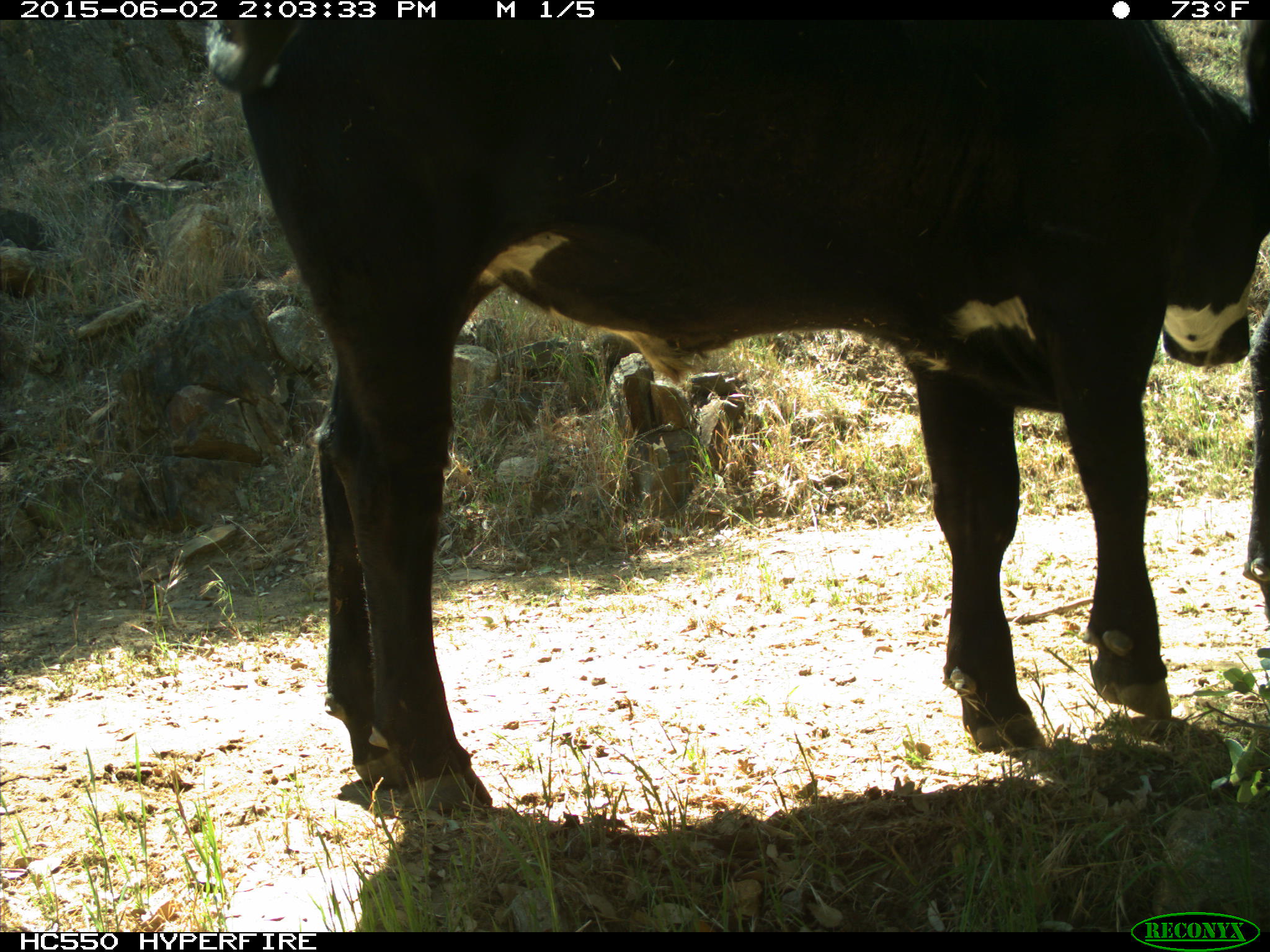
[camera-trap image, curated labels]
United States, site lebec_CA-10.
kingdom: Animalia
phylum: Chordata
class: Mammalia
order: Artiodactyla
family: Bovidae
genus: Bos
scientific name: Bos taurus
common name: domestic cow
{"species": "Bos taurus (domestic cow)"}